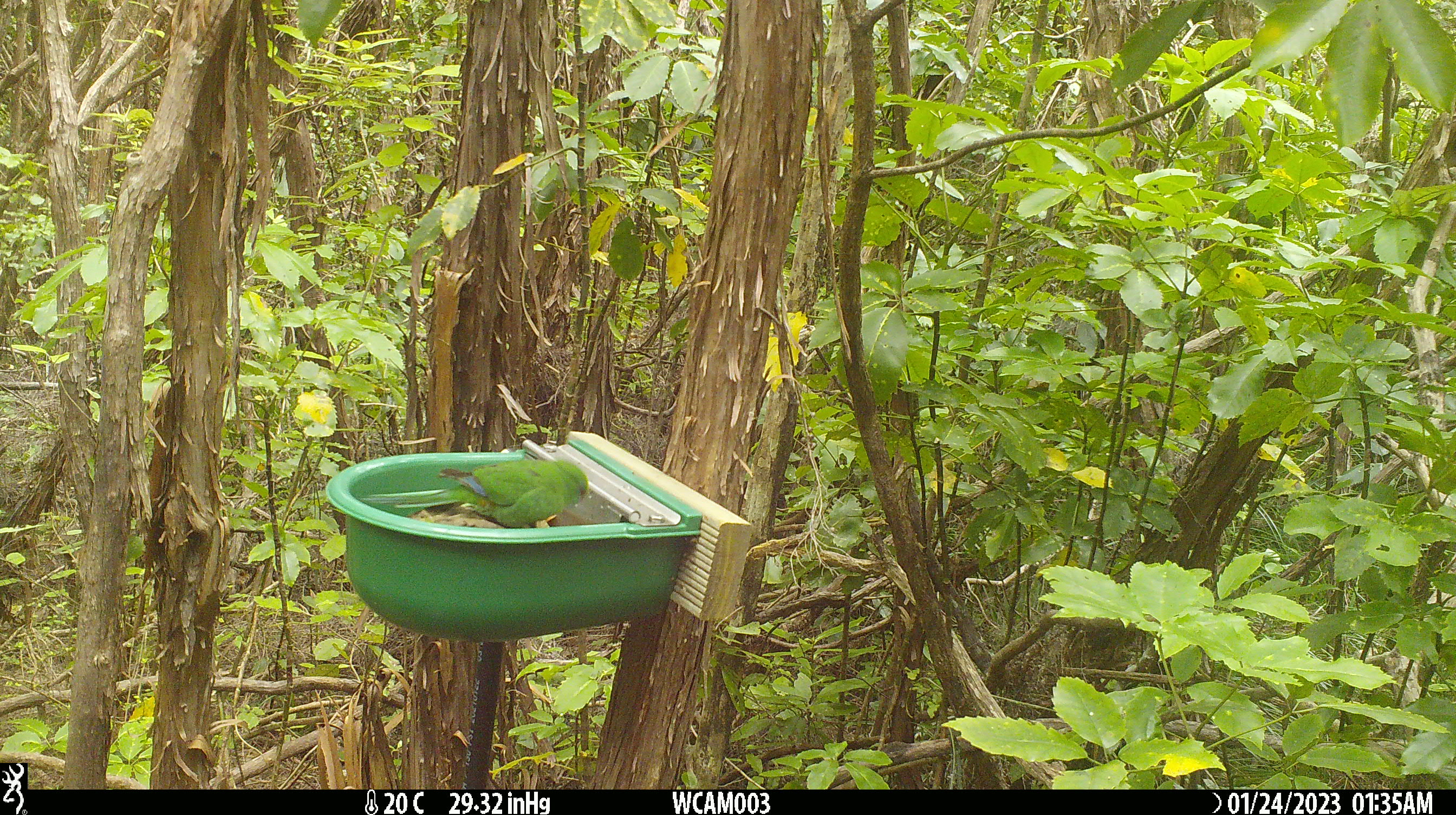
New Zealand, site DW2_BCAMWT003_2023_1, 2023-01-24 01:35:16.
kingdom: Animalia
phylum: Chordata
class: Aves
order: Psittaciformes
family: Psittaculidae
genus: Cyanoramphus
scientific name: Cyanoramphus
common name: parakeet